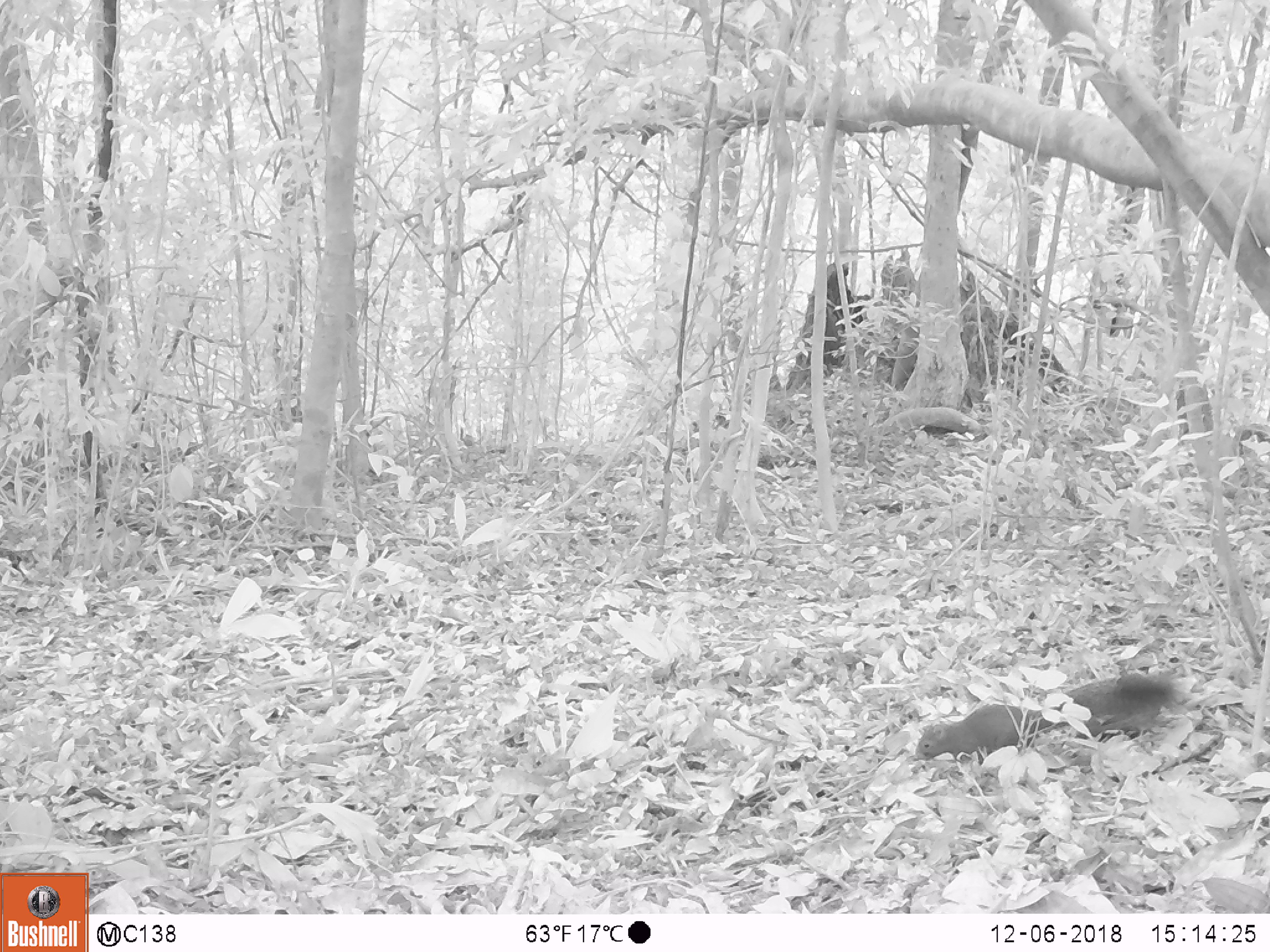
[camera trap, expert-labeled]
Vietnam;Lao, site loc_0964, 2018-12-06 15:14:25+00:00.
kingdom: Animalia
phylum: Chordata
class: Mammalia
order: Rodentia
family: Sciuridae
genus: Sciurus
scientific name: Sciurus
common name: squirrel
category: unidentified squirrel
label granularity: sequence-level